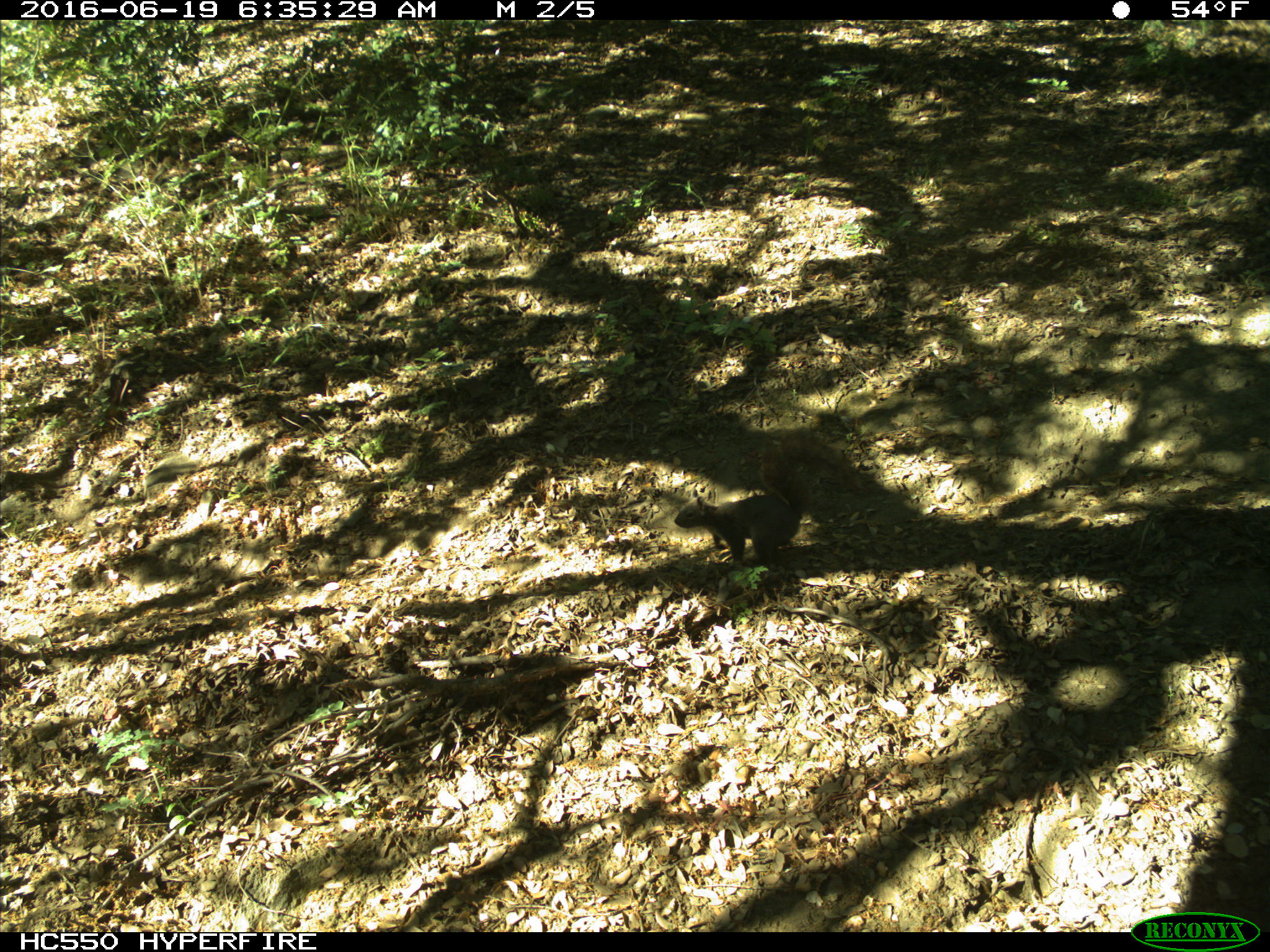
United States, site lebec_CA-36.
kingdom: Animalia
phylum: Chordata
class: Mammalia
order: Rodentia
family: Sciuridae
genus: Otospermophilus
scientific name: Otospermophilus beecheyi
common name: california ground squirrel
Otospermophilus beecheyi (california ground squirrel).